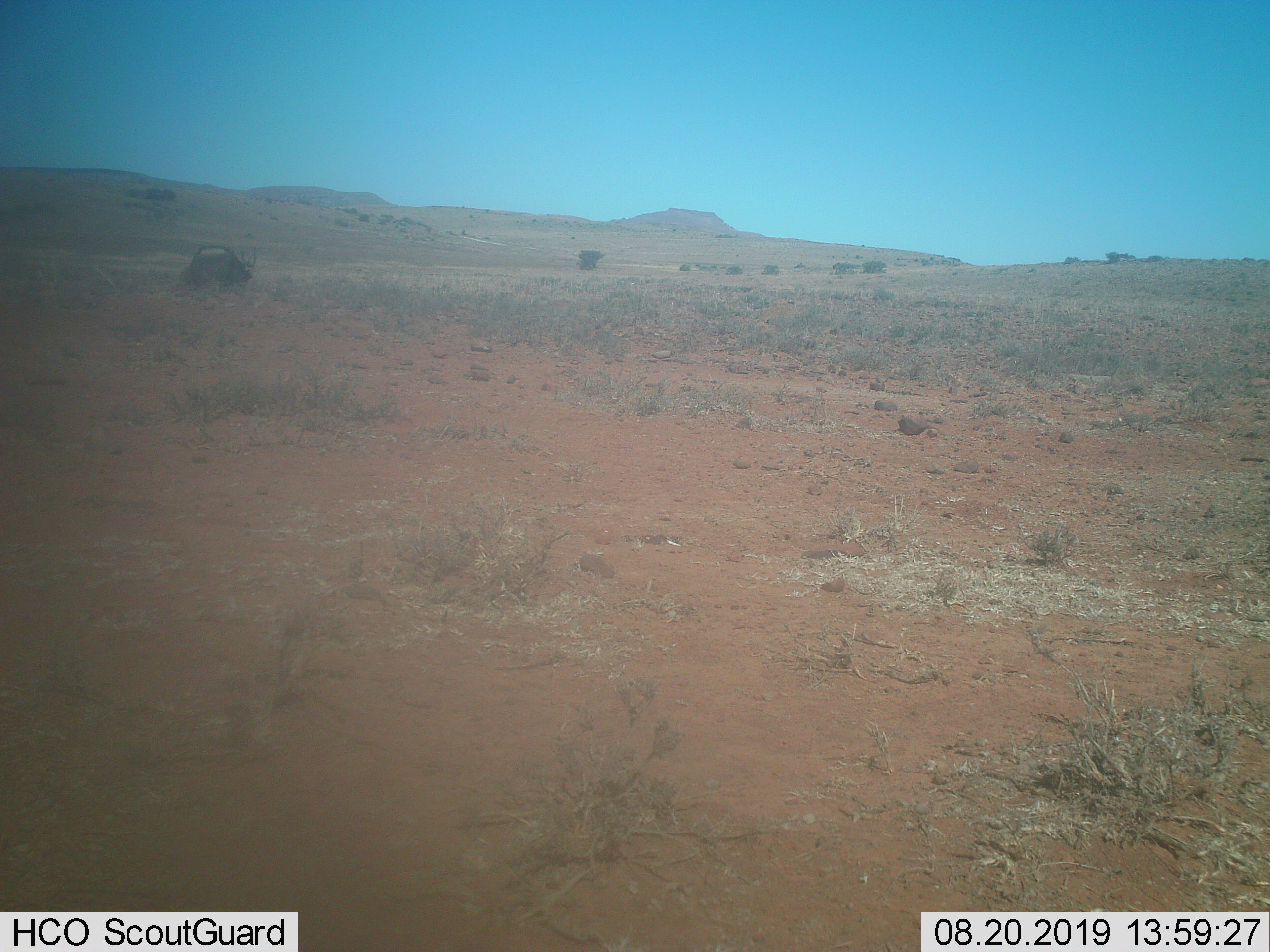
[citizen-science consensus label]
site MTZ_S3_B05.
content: unidentified animal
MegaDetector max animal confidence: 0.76